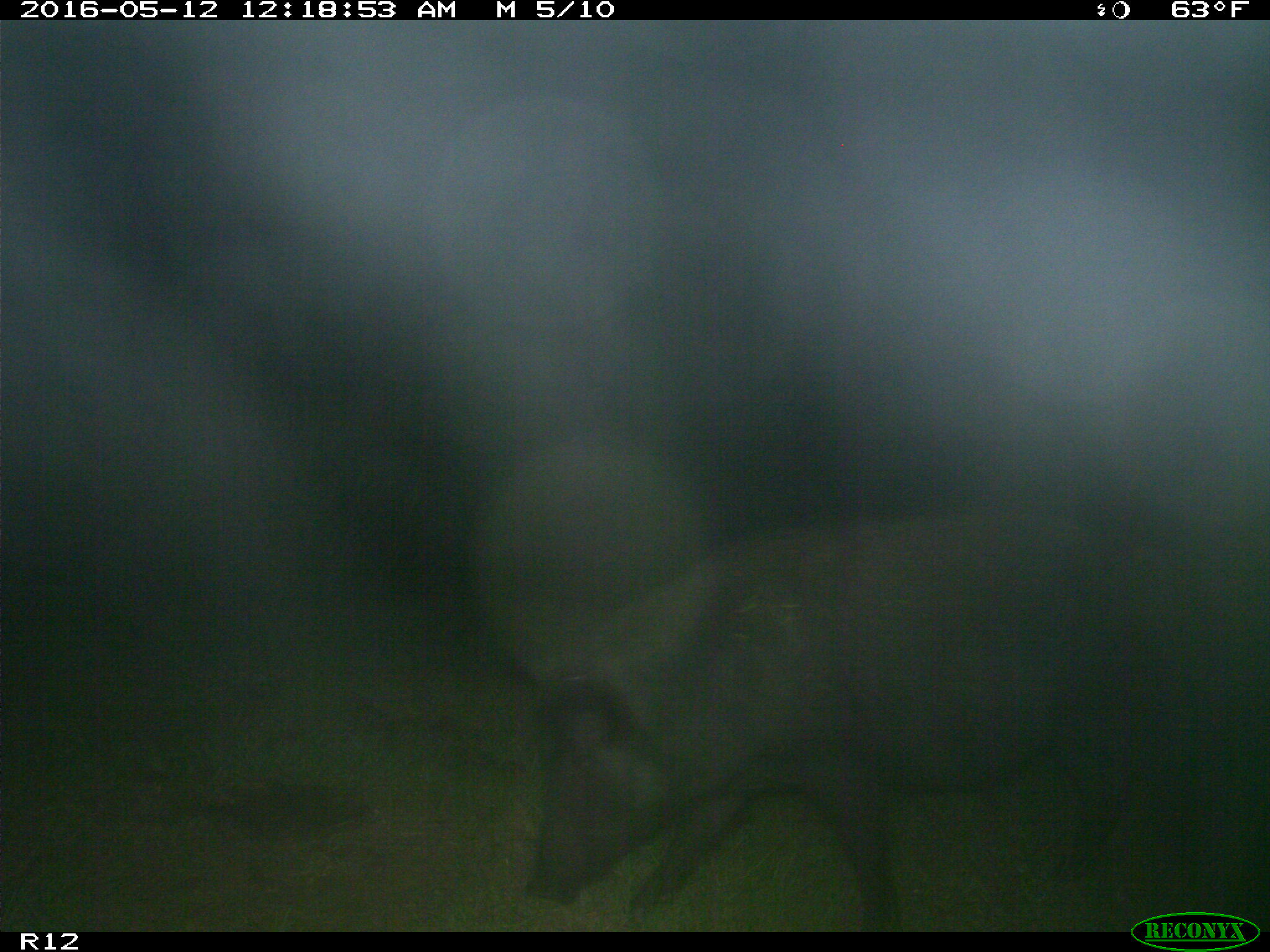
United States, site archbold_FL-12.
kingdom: Animalia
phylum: Chordata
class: Mammalia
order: Artiodactyla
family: Suidae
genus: Sus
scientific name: Sus scrofa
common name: wild boar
Sus scrofa (wild boar).